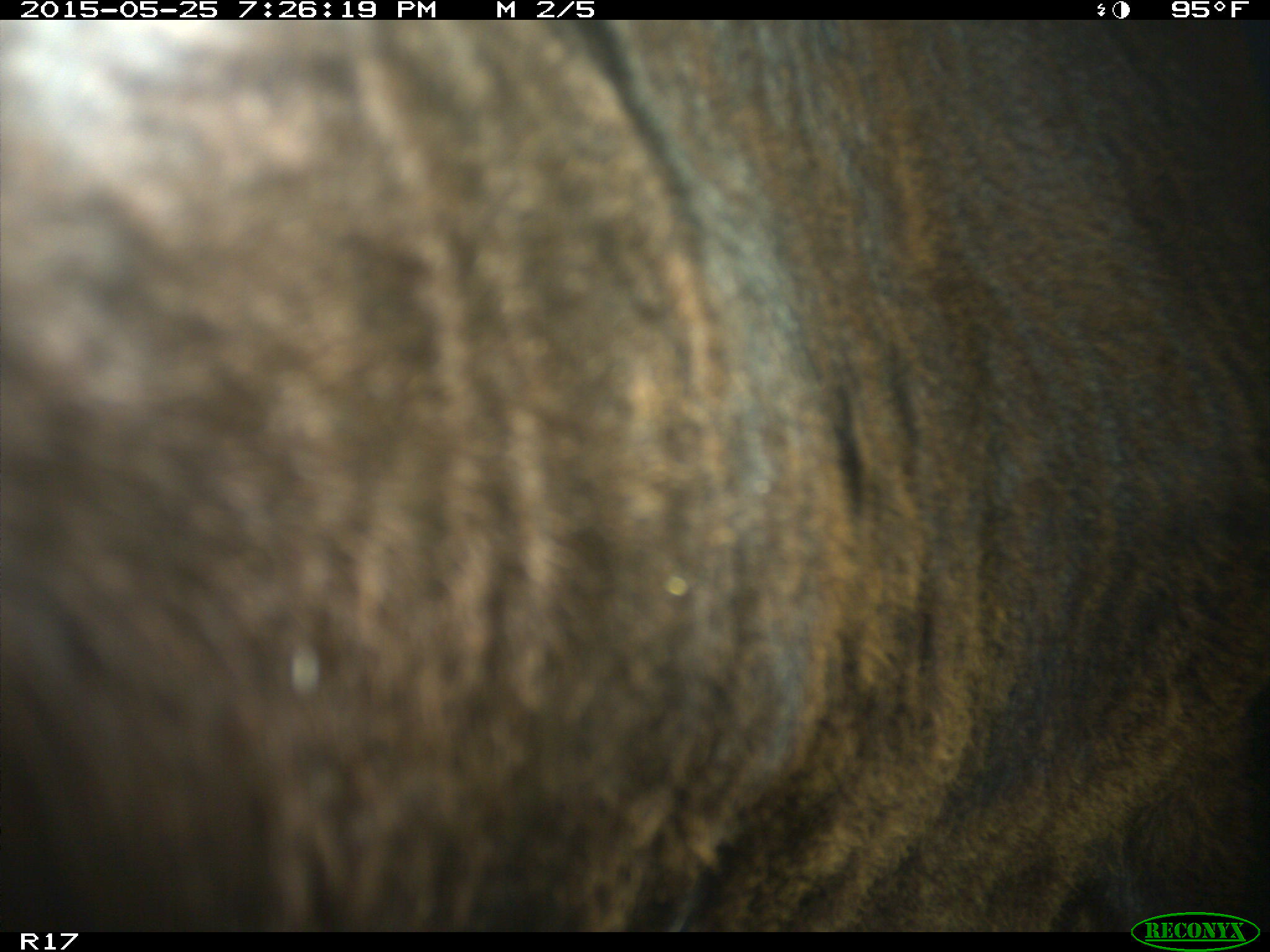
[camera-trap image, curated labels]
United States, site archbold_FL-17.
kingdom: Animalia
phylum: Chordata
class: Mammalia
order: Artiodactyla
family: Bovidae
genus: Bos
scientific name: Bos taurus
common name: domestic cow